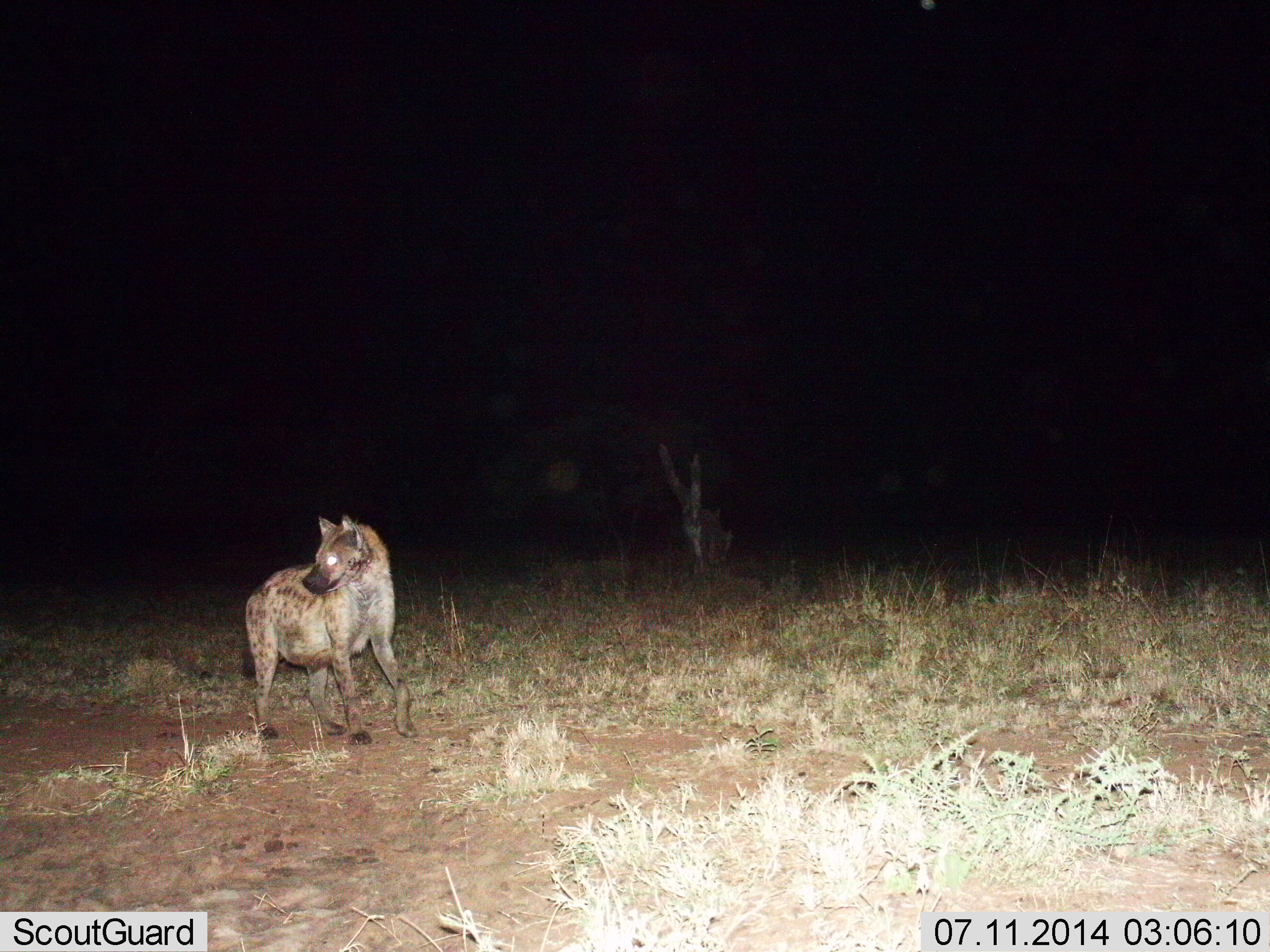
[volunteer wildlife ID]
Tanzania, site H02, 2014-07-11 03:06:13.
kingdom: Animalia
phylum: Chordata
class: Mammalia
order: Carnivora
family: Hyaenidae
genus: Crocuta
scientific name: Crocuta crocuta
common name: spotted hyena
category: hyenaspotted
Hyenaspotted (spotted hyena) (Crocuta crocuta), count 1. Behavior (volunteer vote fractions): standing 80%, resting 0%, moving 20%, interacting 0%. Young present (vote fraction): 0%. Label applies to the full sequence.